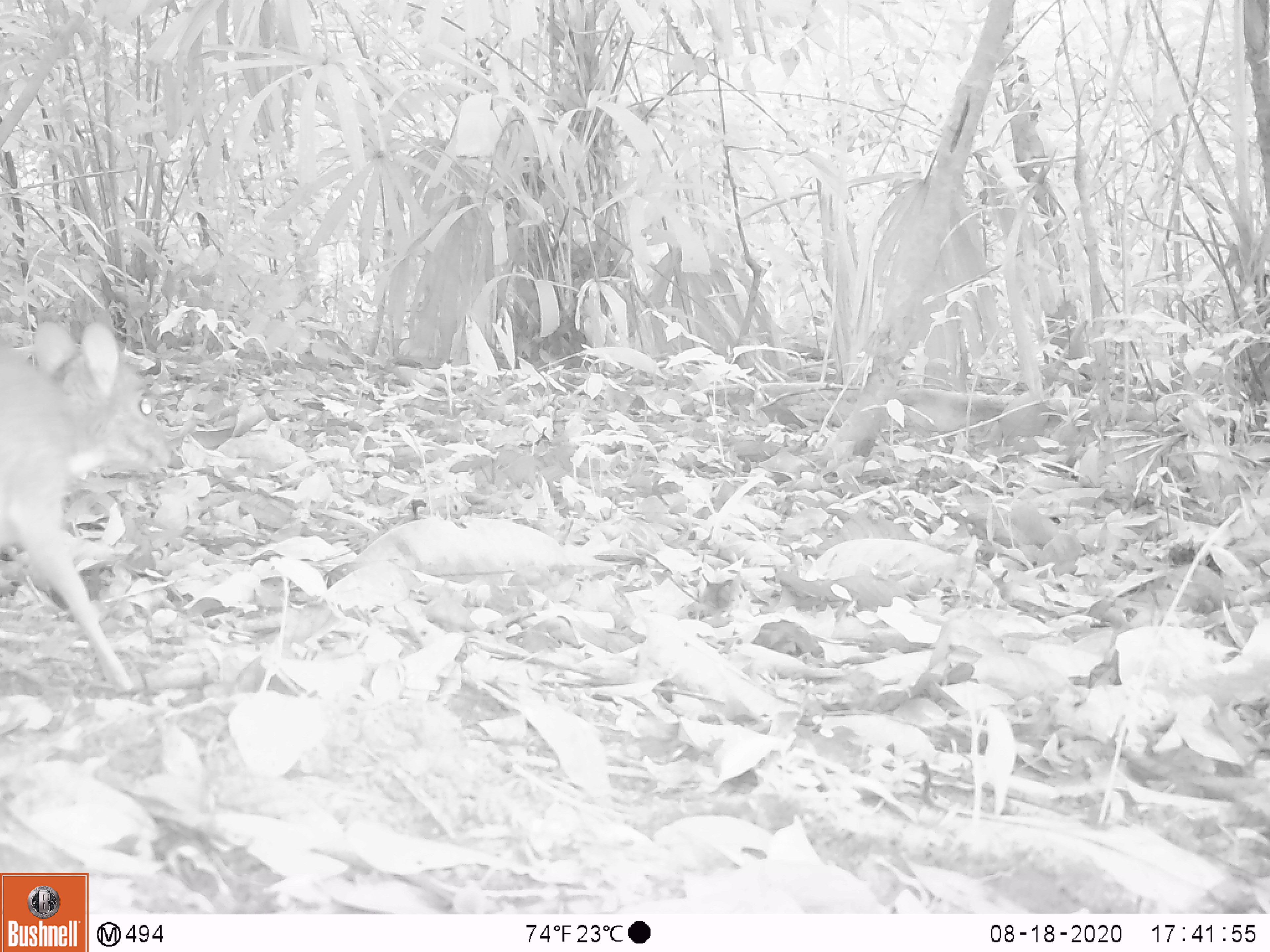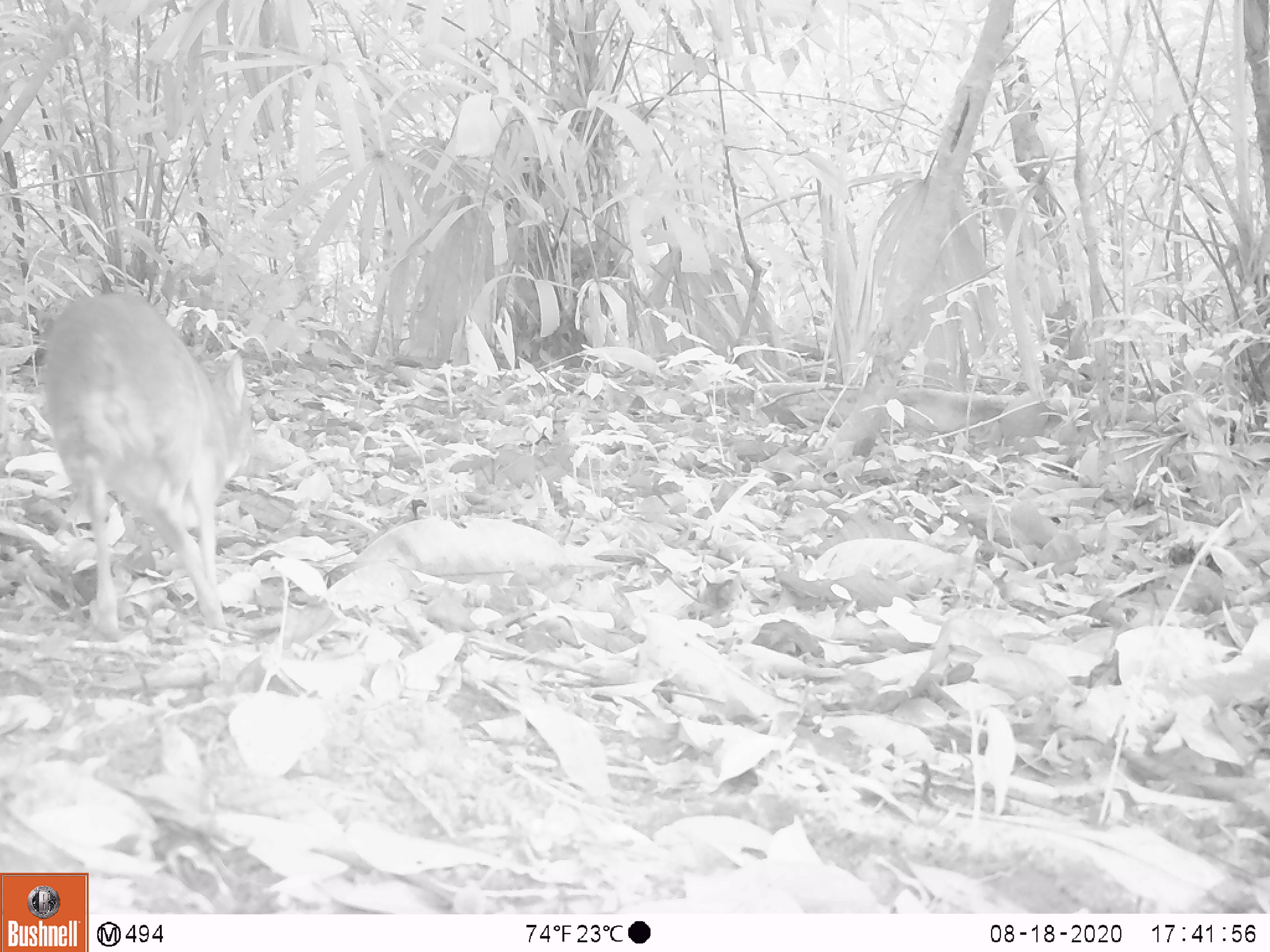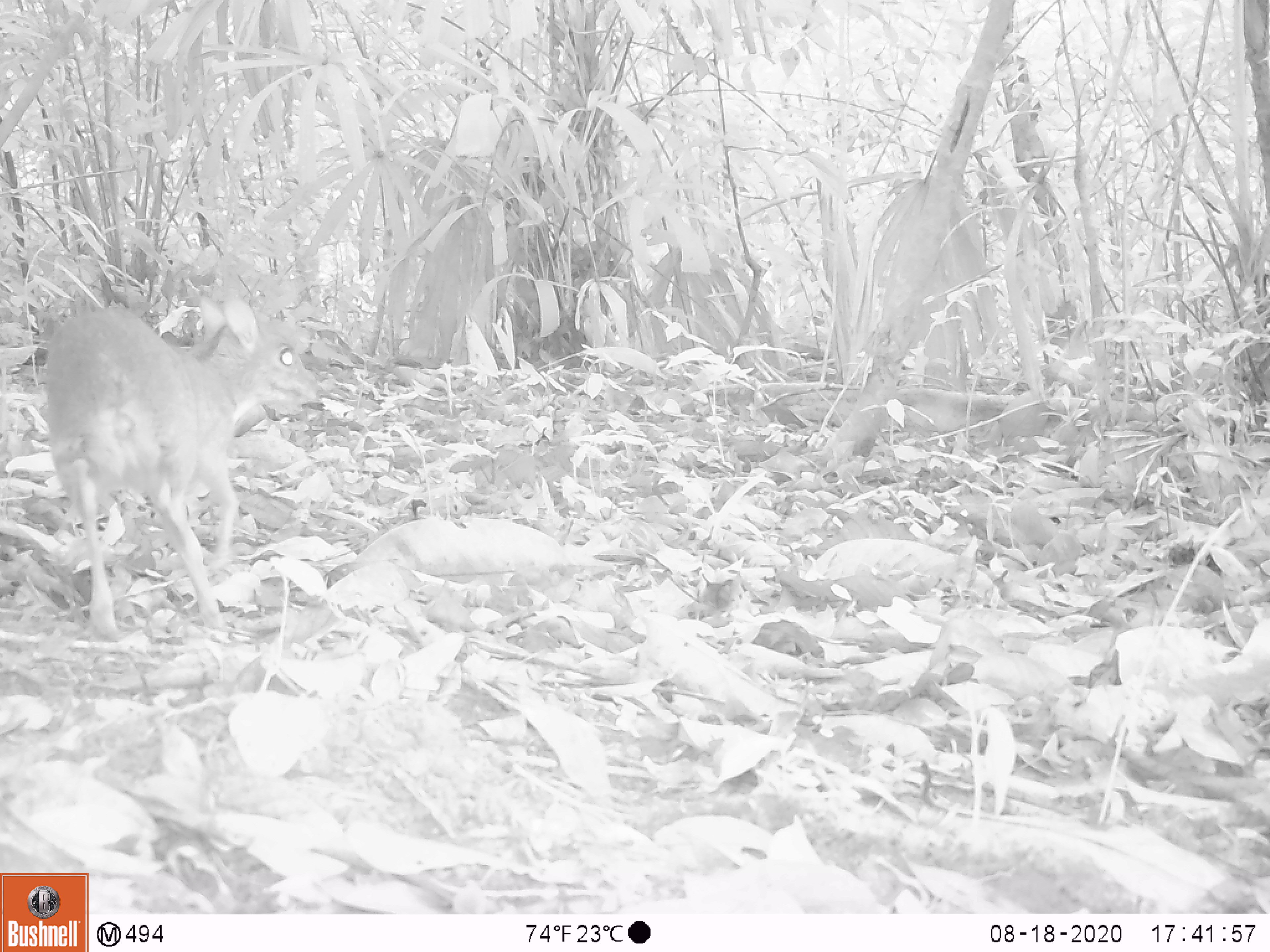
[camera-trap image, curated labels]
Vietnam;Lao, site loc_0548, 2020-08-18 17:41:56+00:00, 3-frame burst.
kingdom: Animalia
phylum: Chordata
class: Mammalia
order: Artiodactyla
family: Tragulidae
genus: Moschiola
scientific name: Moschiola meminna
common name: chevrotain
Chevrotain (Moschiola meminna). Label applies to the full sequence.